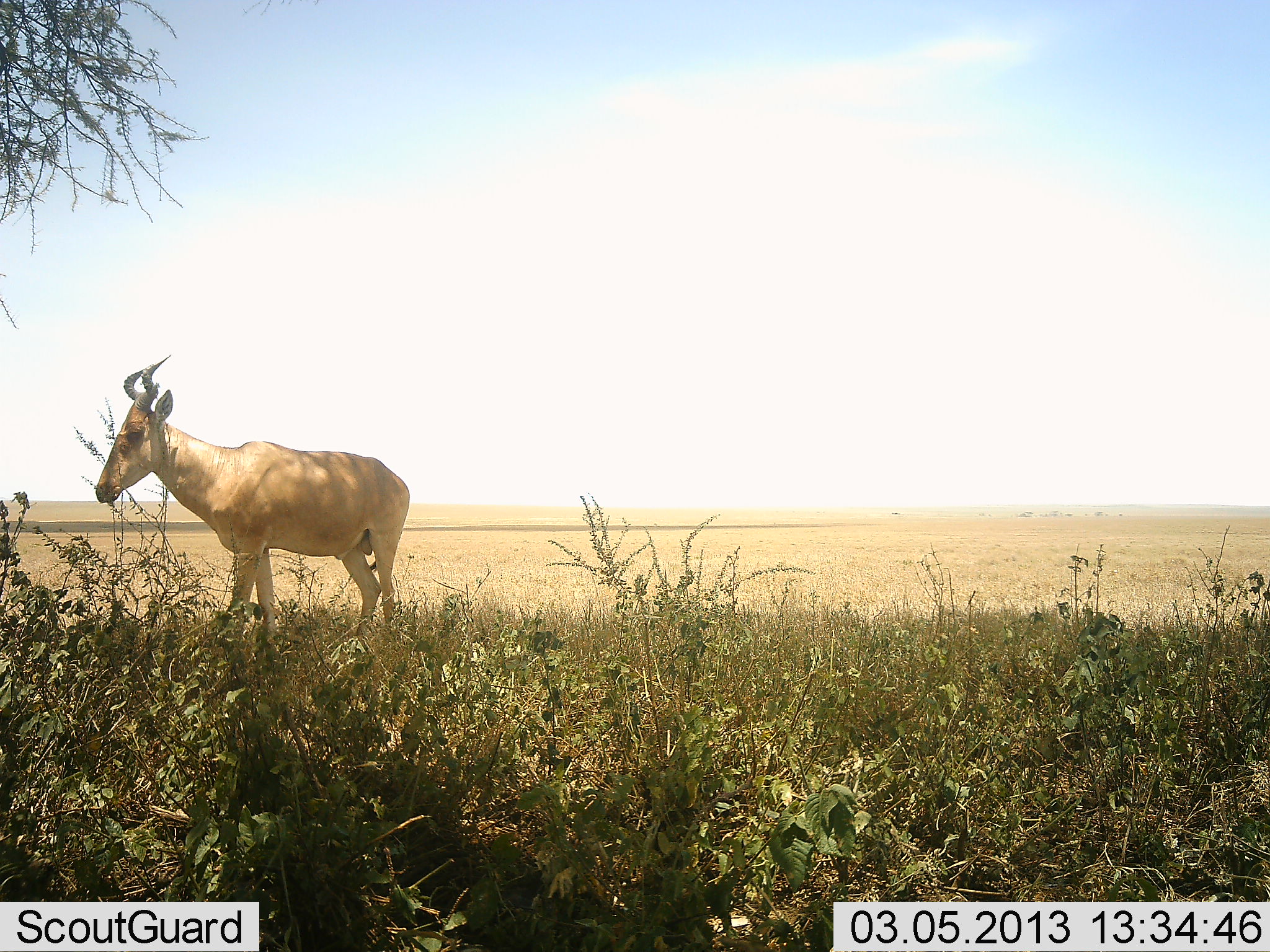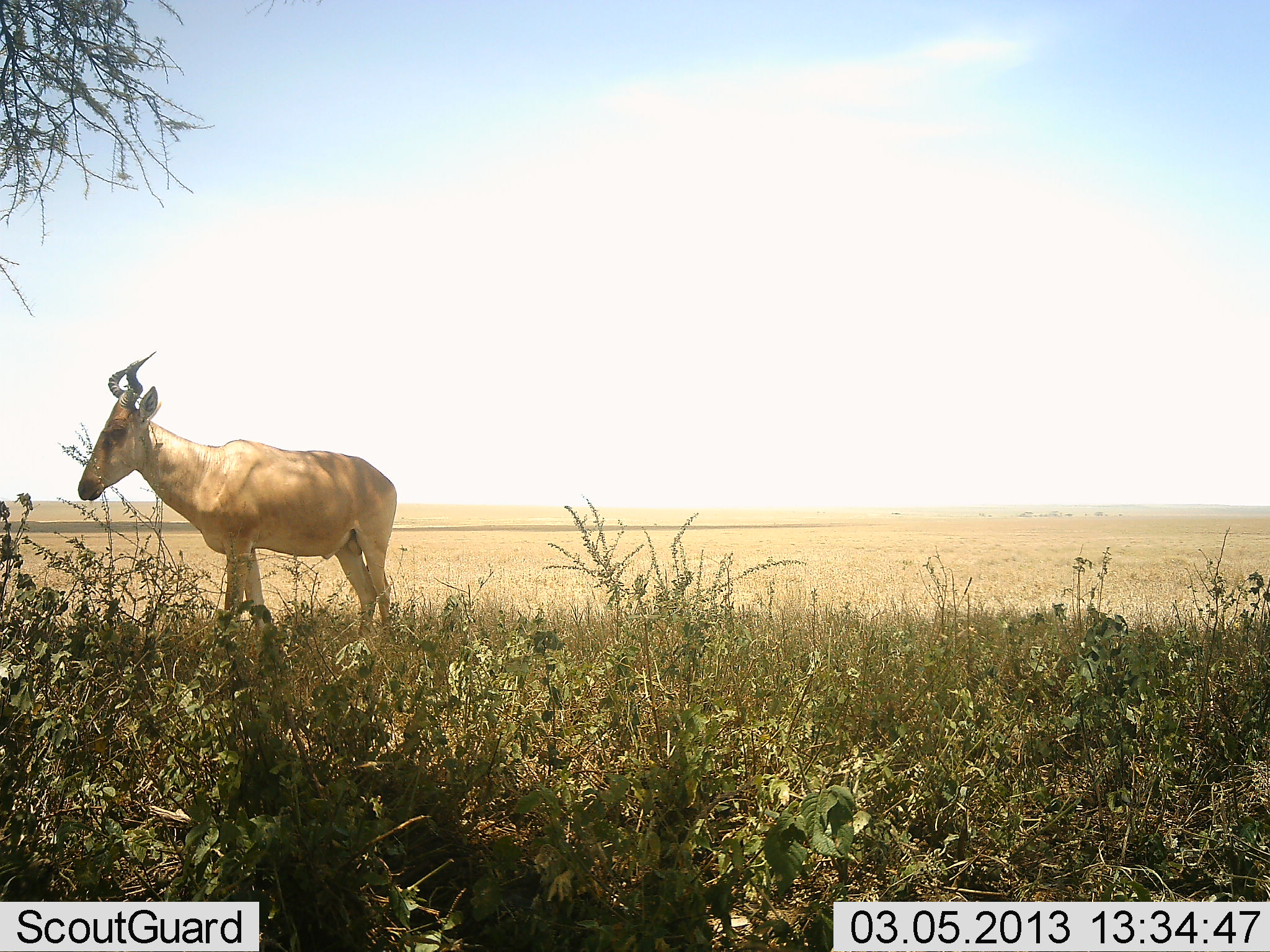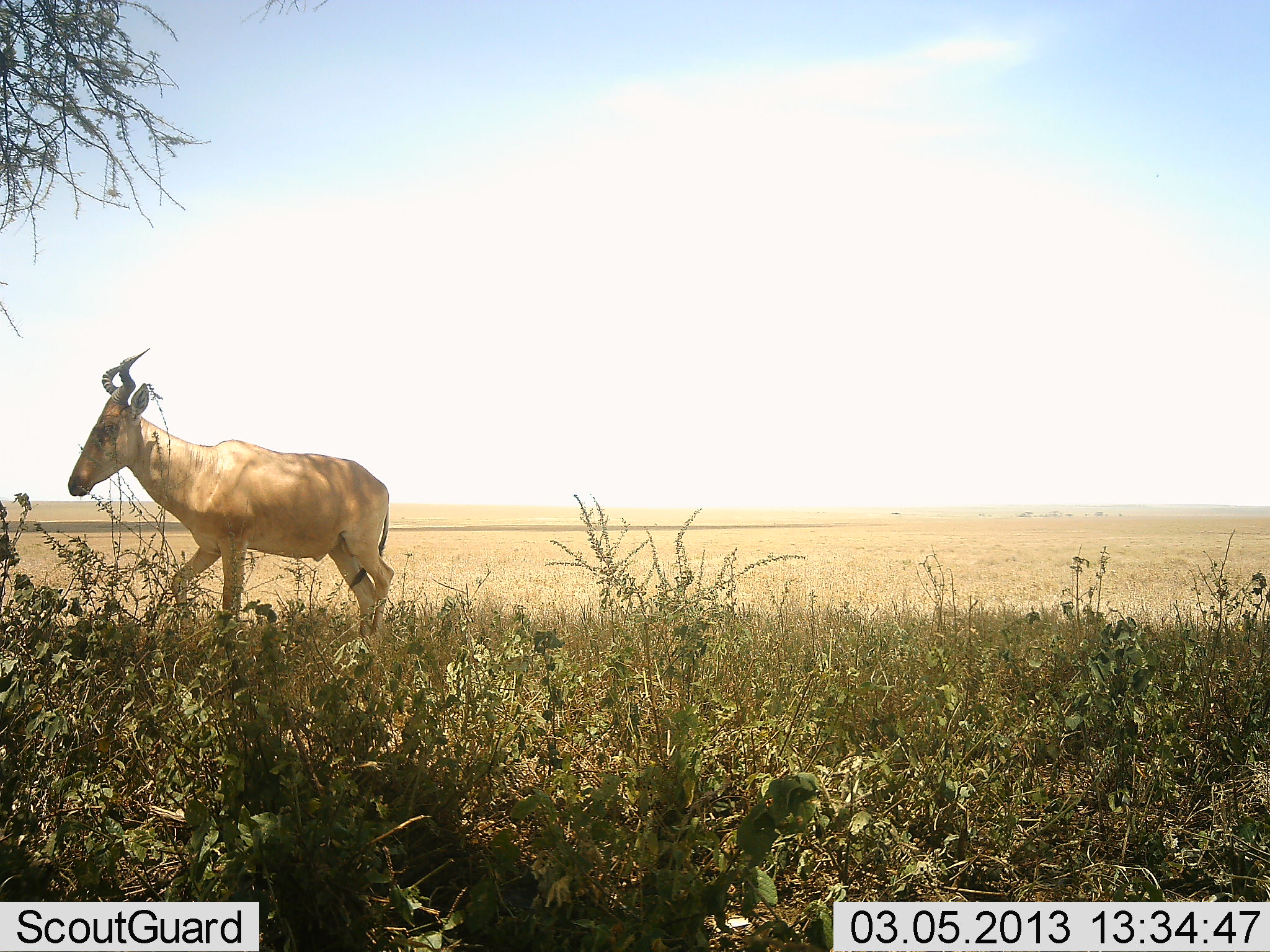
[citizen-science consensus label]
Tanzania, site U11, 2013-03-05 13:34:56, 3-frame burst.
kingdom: Animalia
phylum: Chordata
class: Mammalia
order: Artiodactyla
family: Bovidae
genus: Alcelaphus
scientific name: Alcelaphus buselaphus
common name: hartebeest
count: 1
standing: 71%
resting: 0%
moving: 33%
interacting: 0%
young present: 0%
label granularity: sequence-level